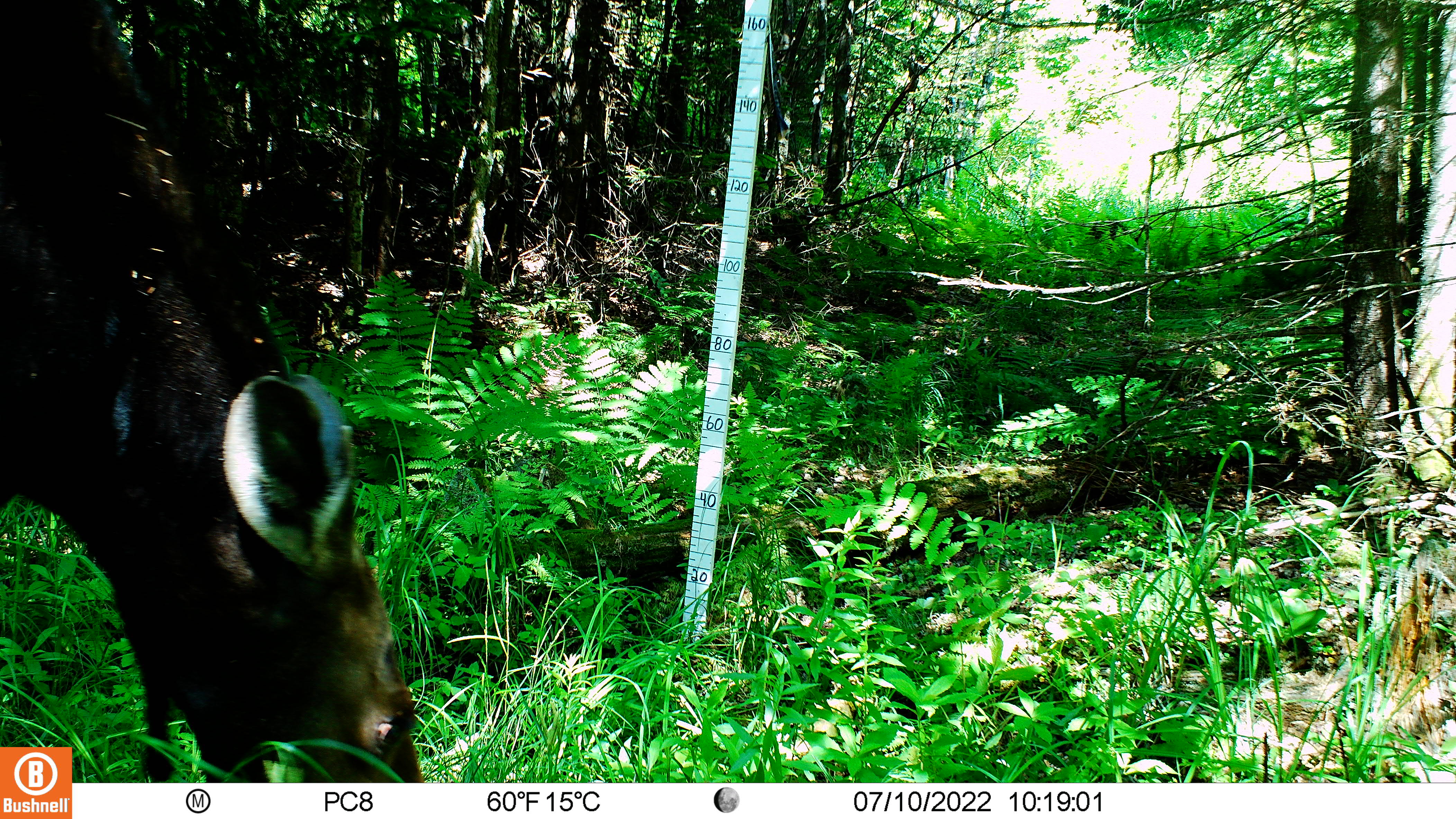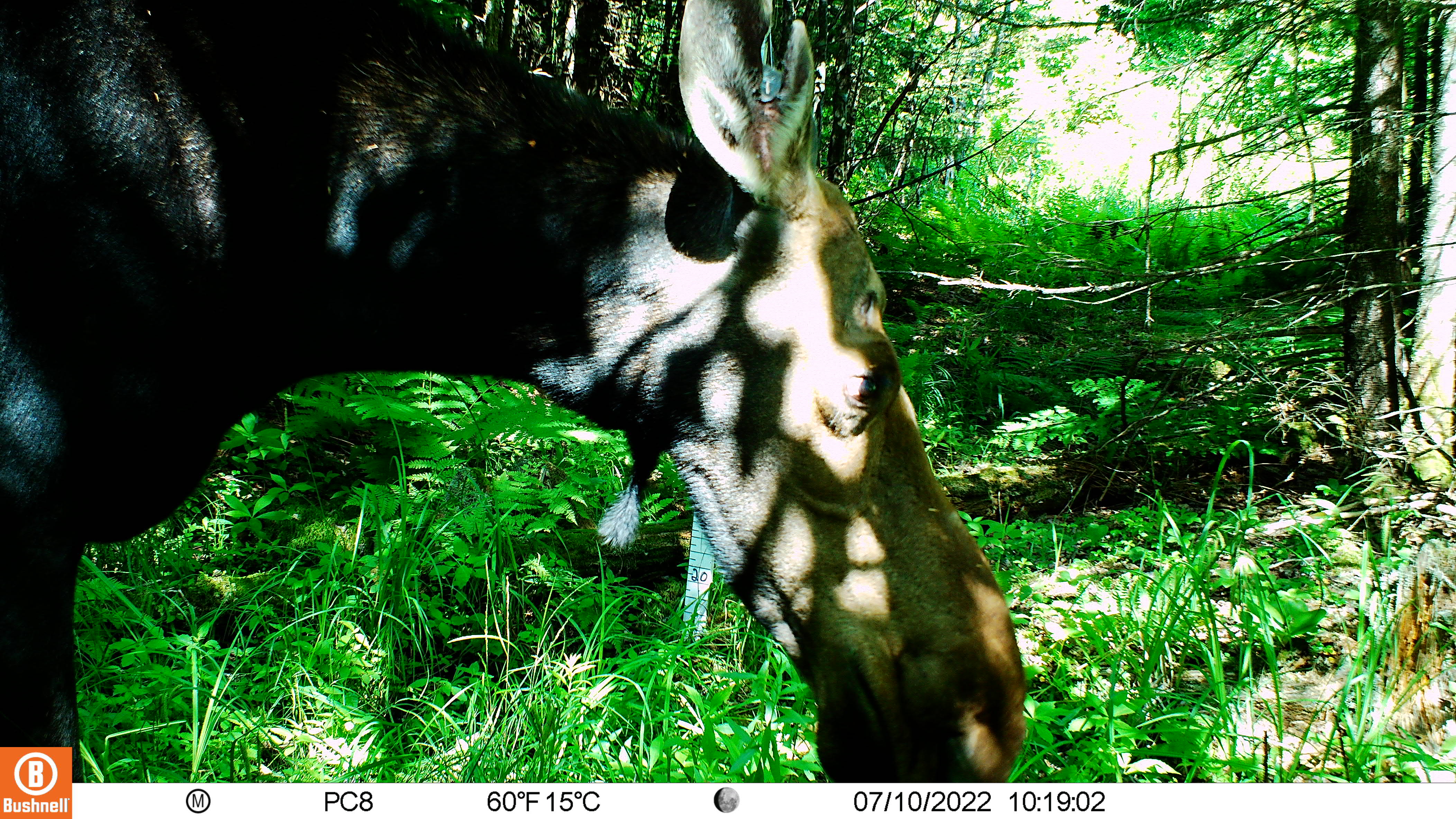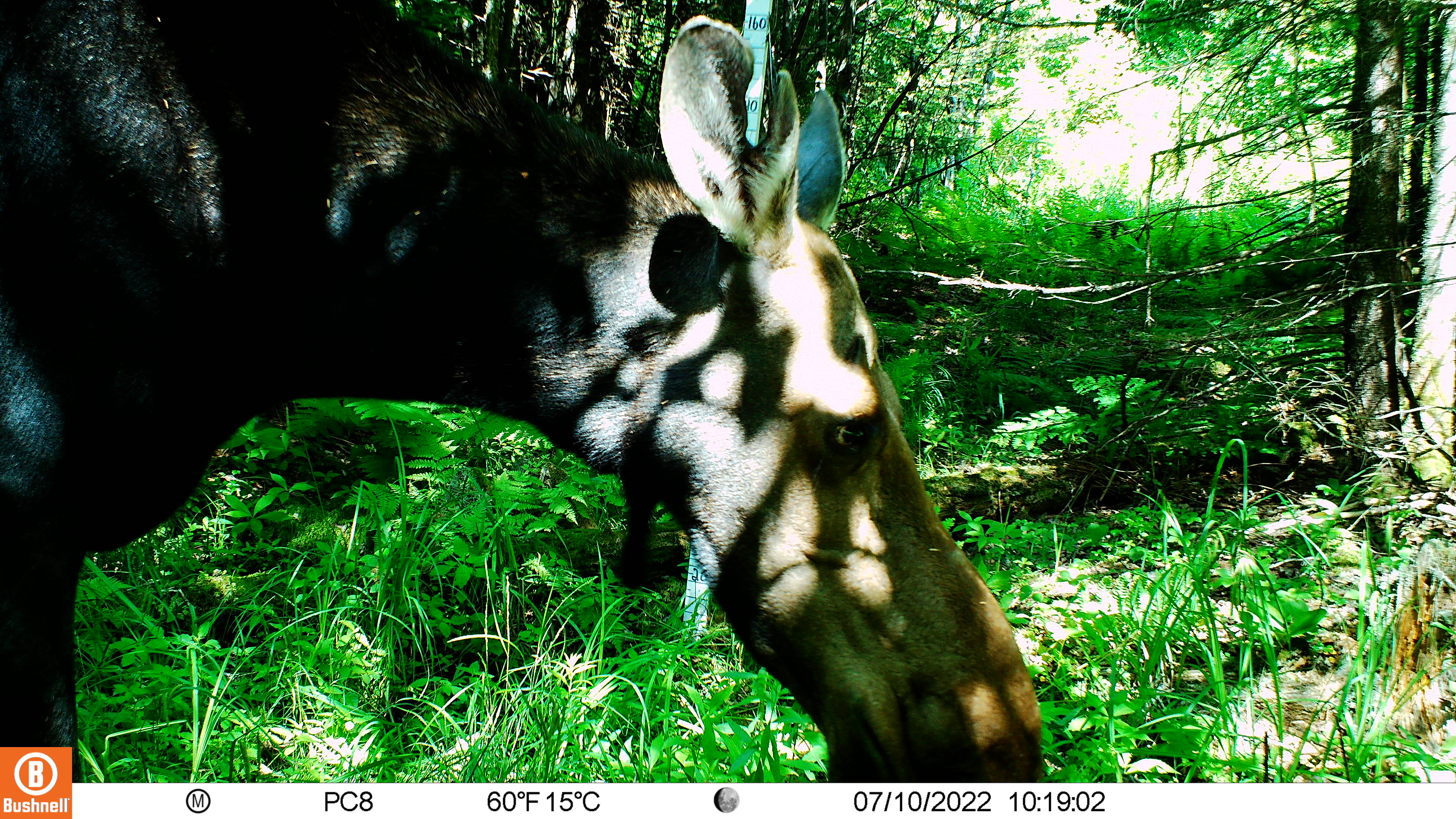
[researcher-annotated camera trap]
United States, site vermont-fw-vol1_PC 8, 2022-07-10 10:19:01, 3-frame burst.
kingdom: Animalia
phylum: Chordata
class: Mammalia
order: Artiodactyla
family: Cervidae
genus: Alces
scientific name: Alces alces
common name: moose